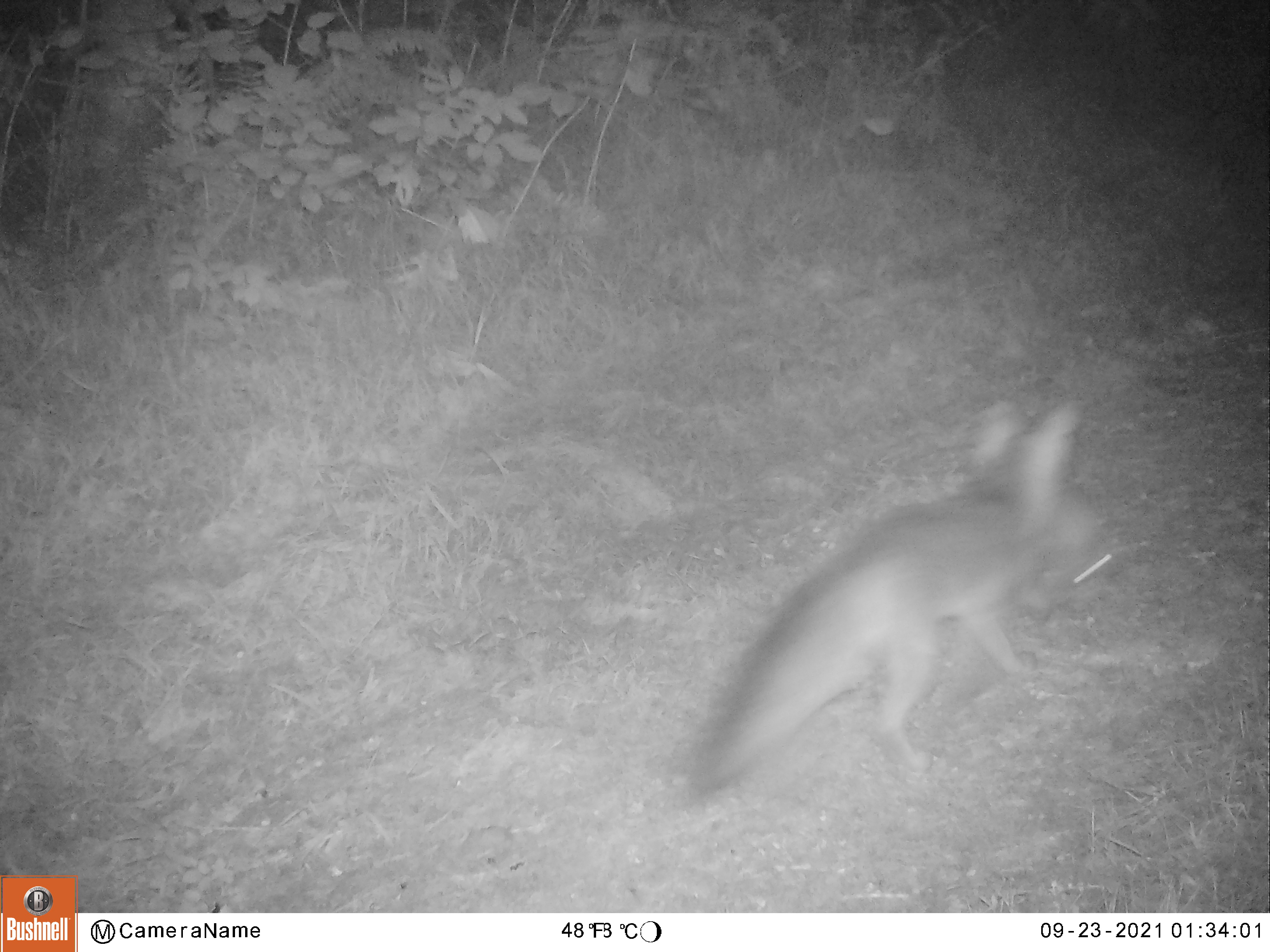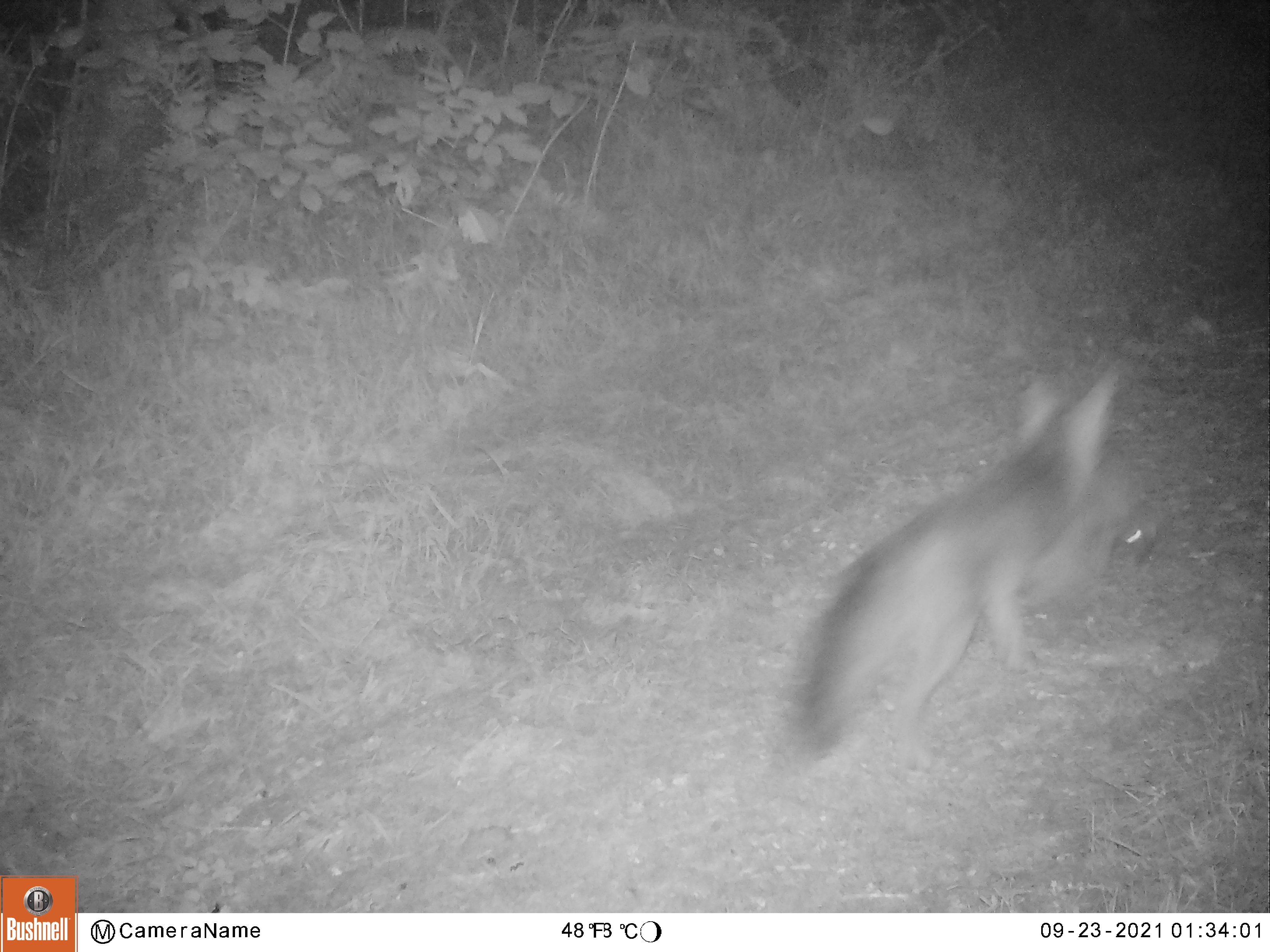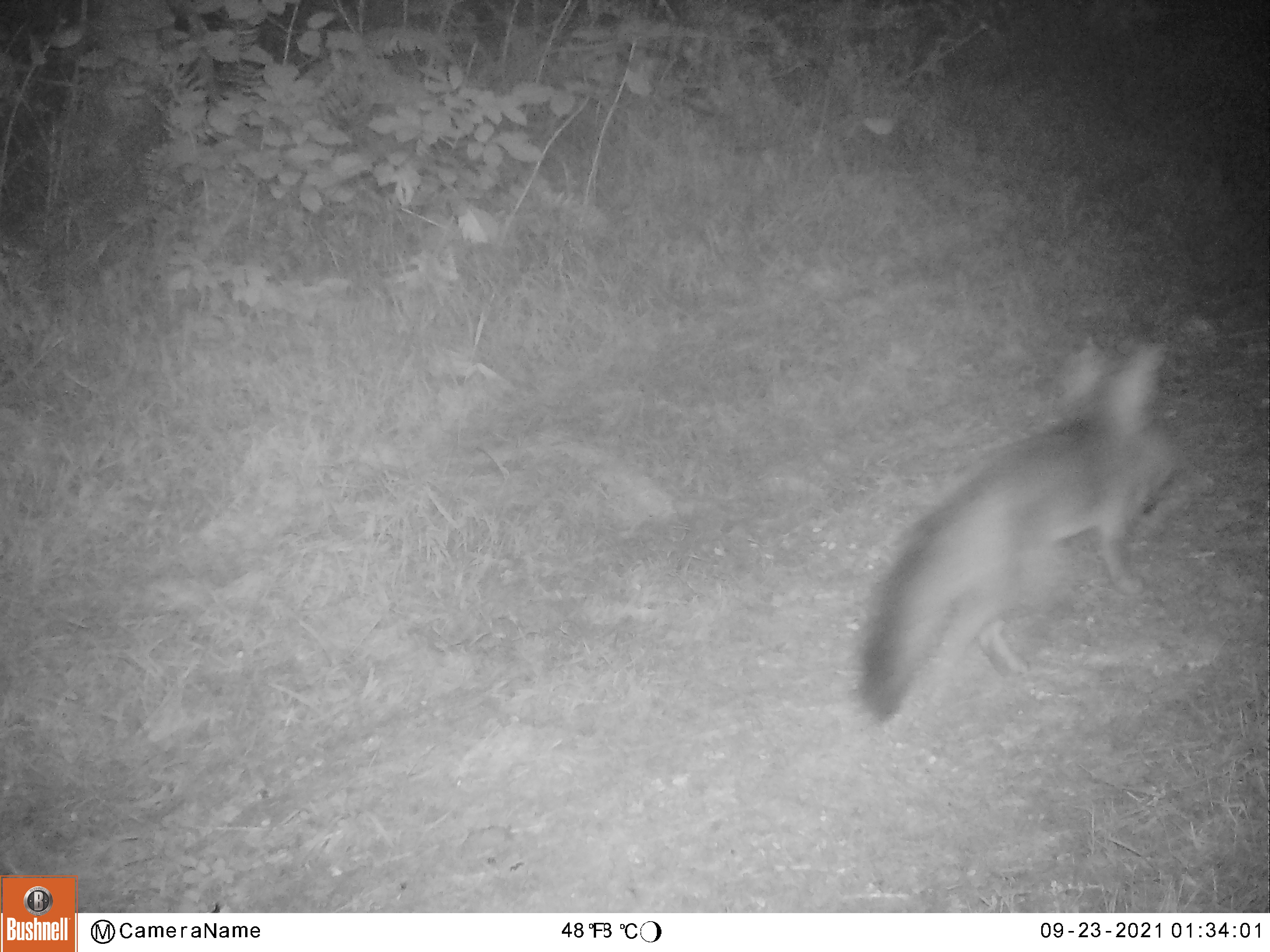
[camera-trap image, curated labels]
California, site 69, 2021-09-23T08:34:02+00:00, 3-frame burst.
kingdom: Animalia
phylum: Chordata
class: Mammalia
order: Carnivora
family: Canidae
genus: Urocyon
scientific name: Urocyon cinereoargenteus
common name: gray fox